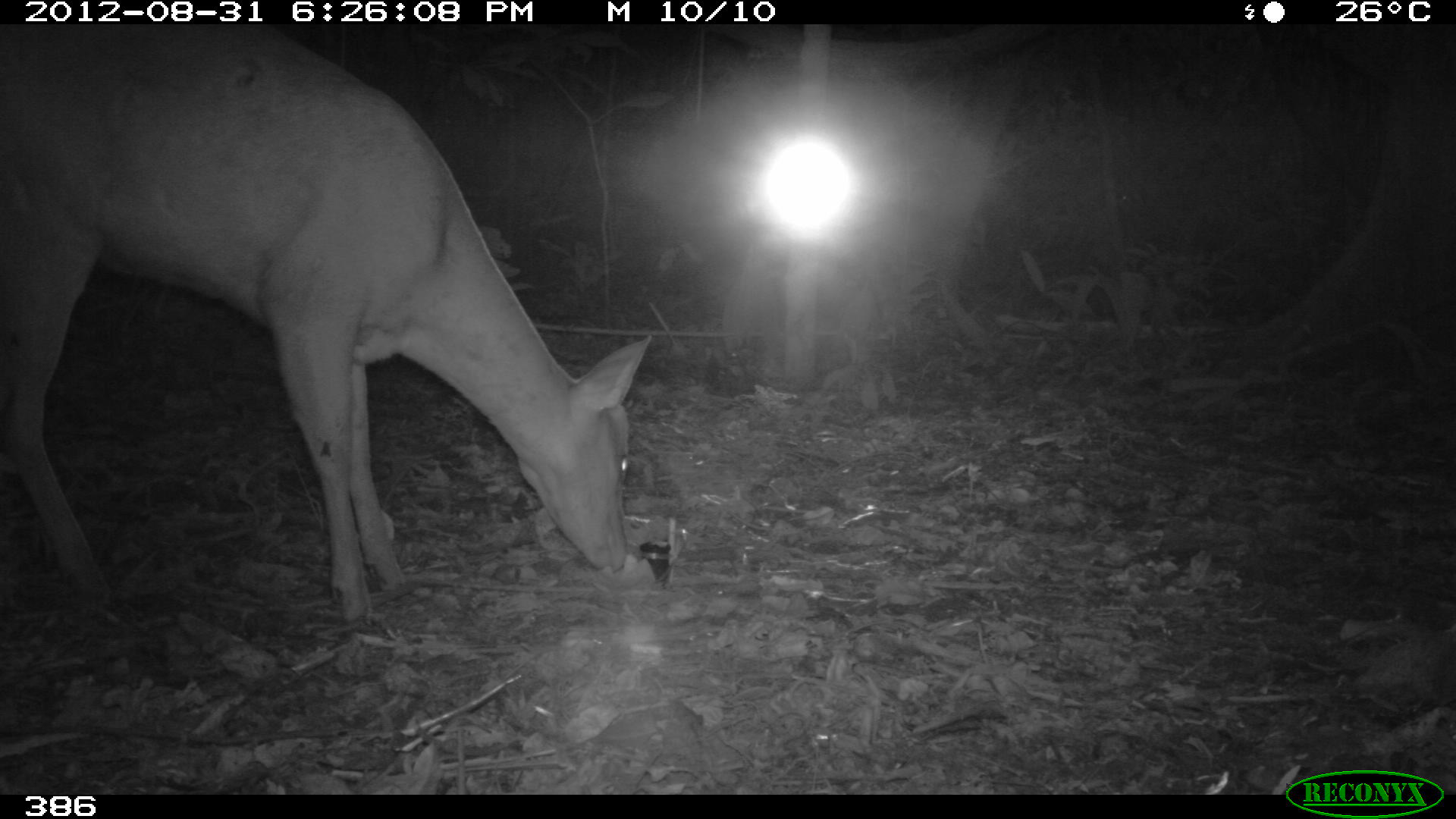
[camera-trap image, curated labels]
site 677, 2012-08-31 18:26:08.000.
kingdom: Animalia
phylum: Chordata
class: Mammalia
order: Artiodactyla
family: Cervidae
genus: Mazama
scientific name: Mazama americana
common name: red brocket